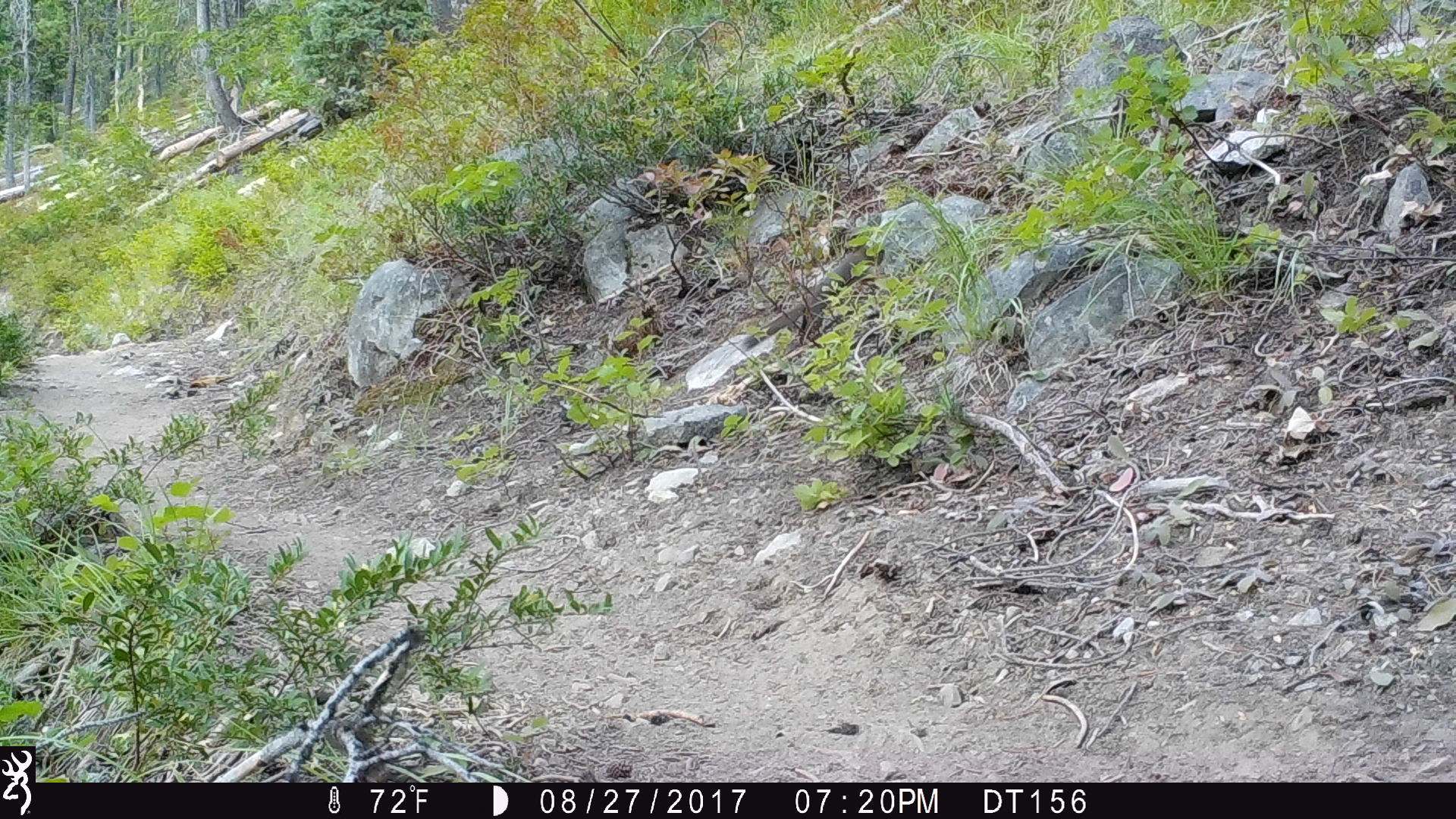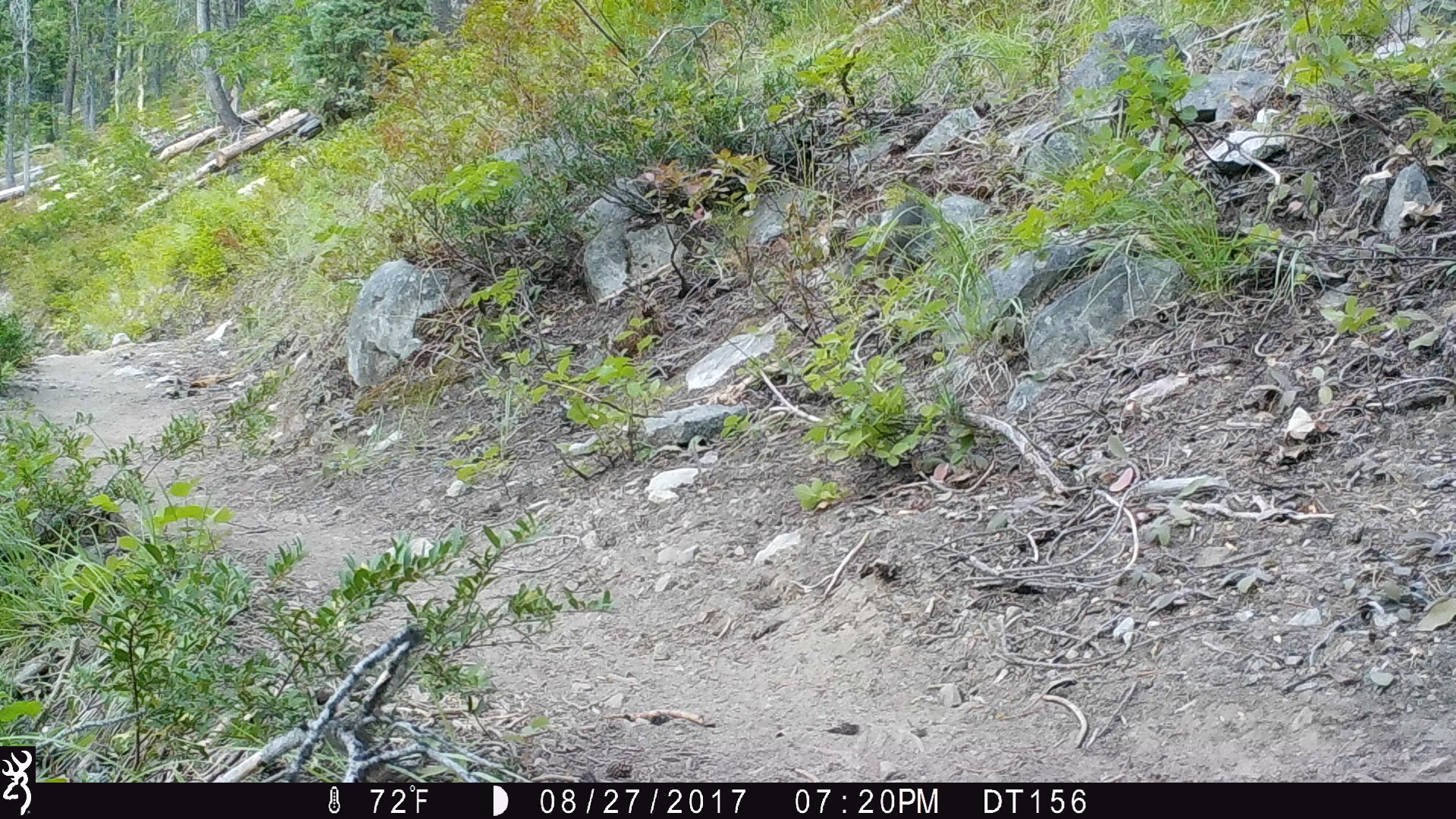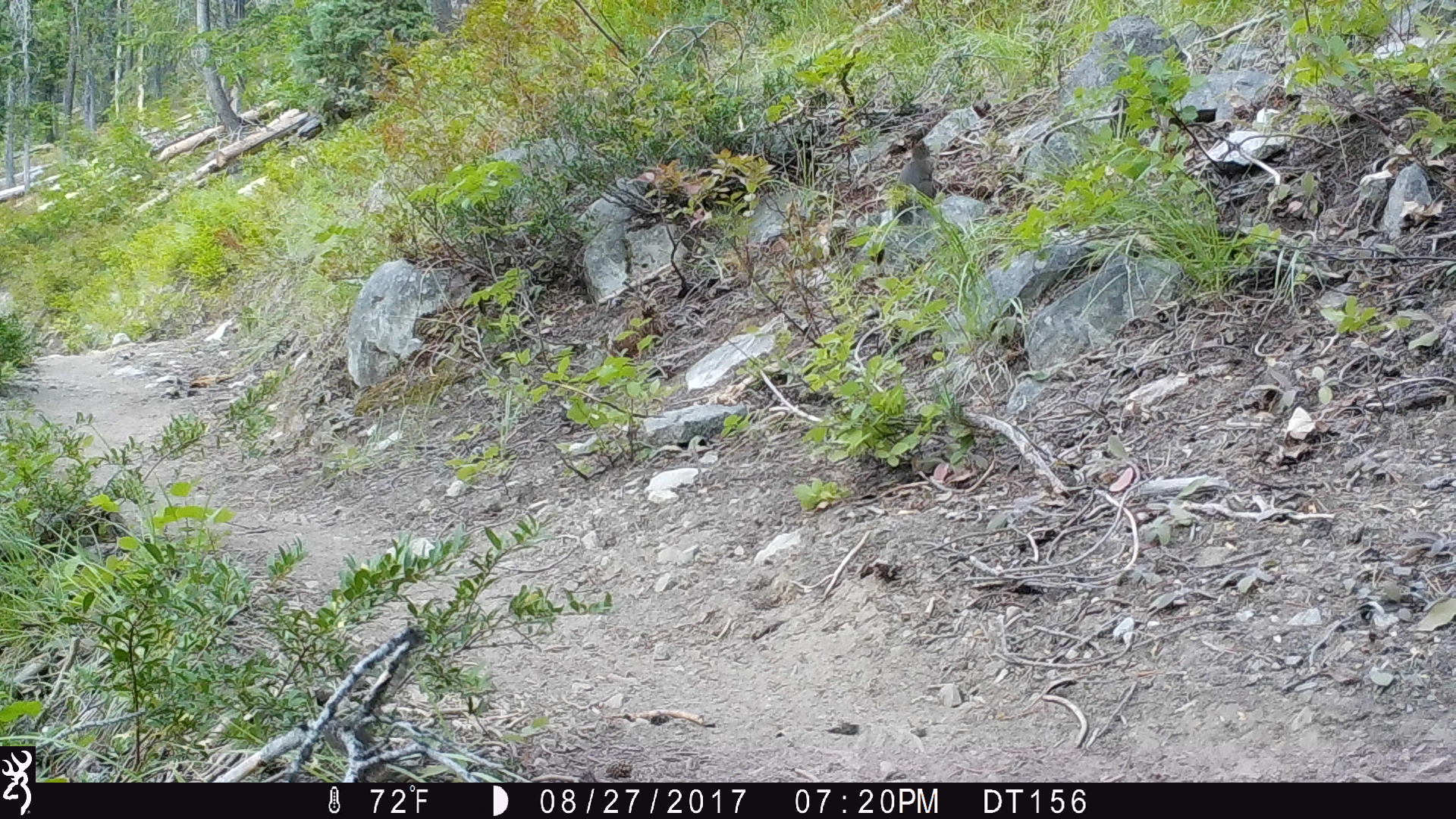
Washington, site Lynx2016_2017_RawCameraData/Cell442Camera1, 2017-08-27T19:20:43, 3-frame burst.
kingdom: Animalia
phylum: Chordata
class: Mammalia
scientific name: Mammalia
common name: small mammal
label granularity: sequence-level